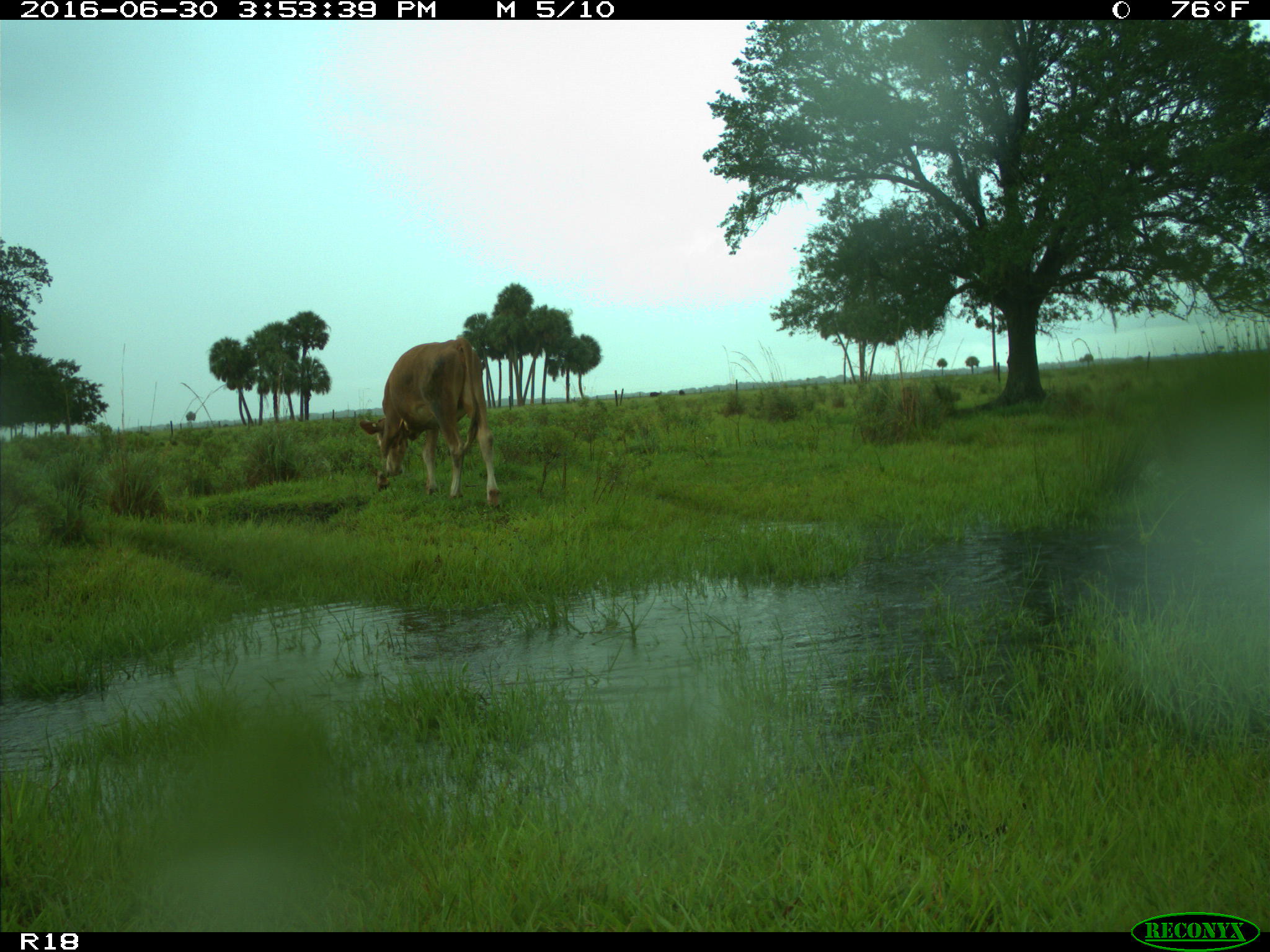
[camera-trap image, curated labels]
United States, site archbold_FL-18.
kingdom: Animalia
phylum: Chordata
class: Mammalia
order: Artiodactyla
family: Bovidae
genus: Bos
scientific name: Bos taurus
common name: domestic cow